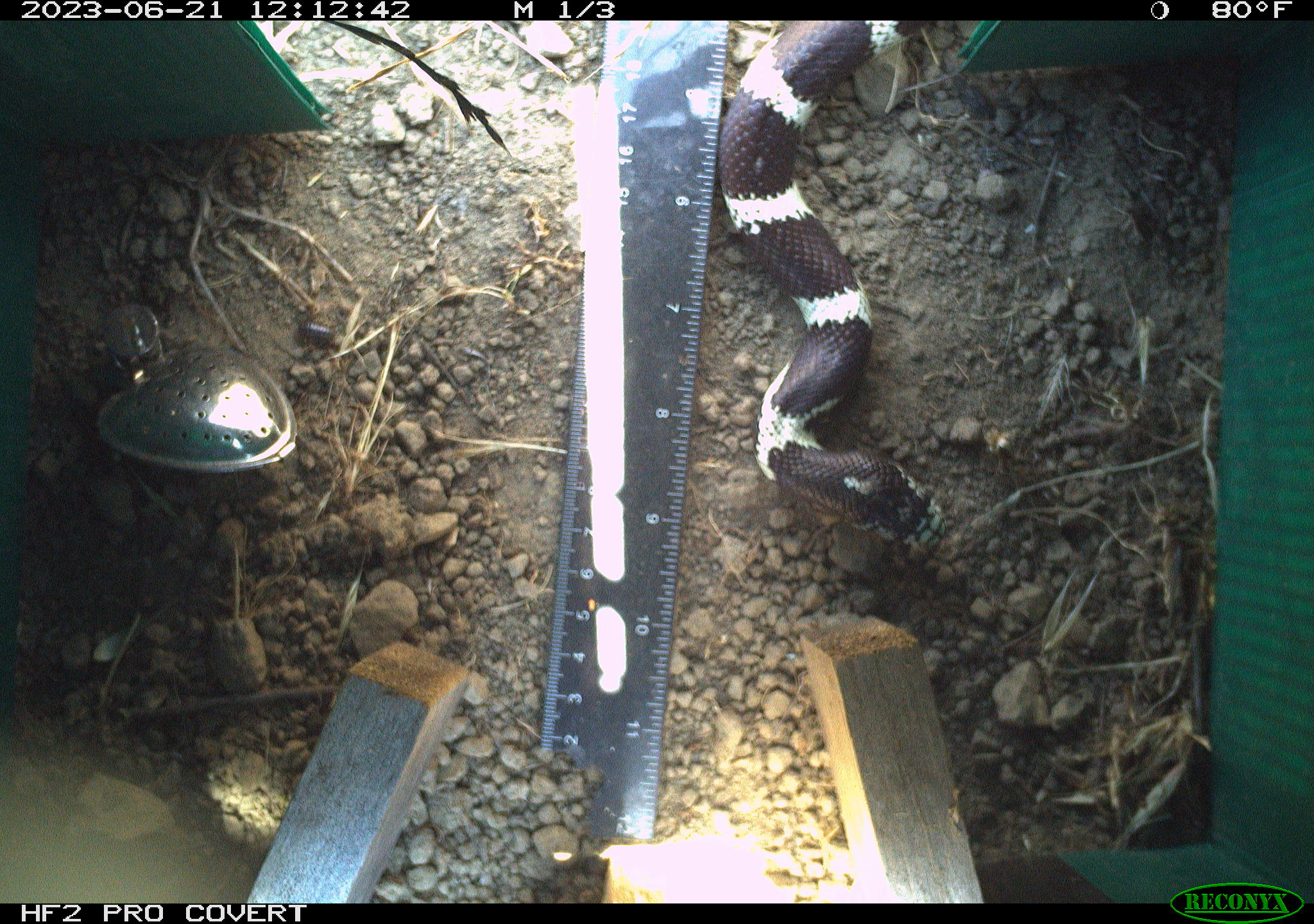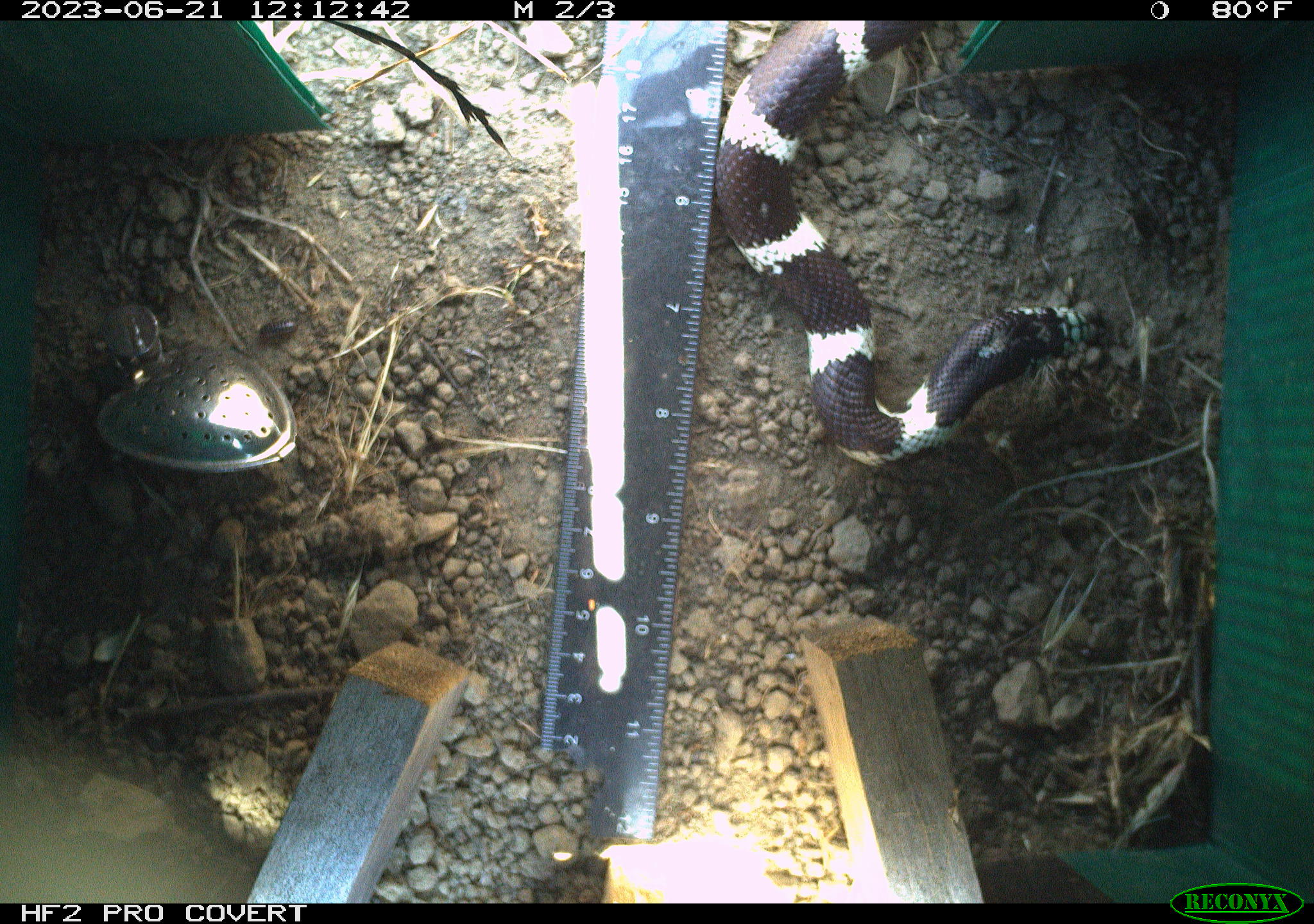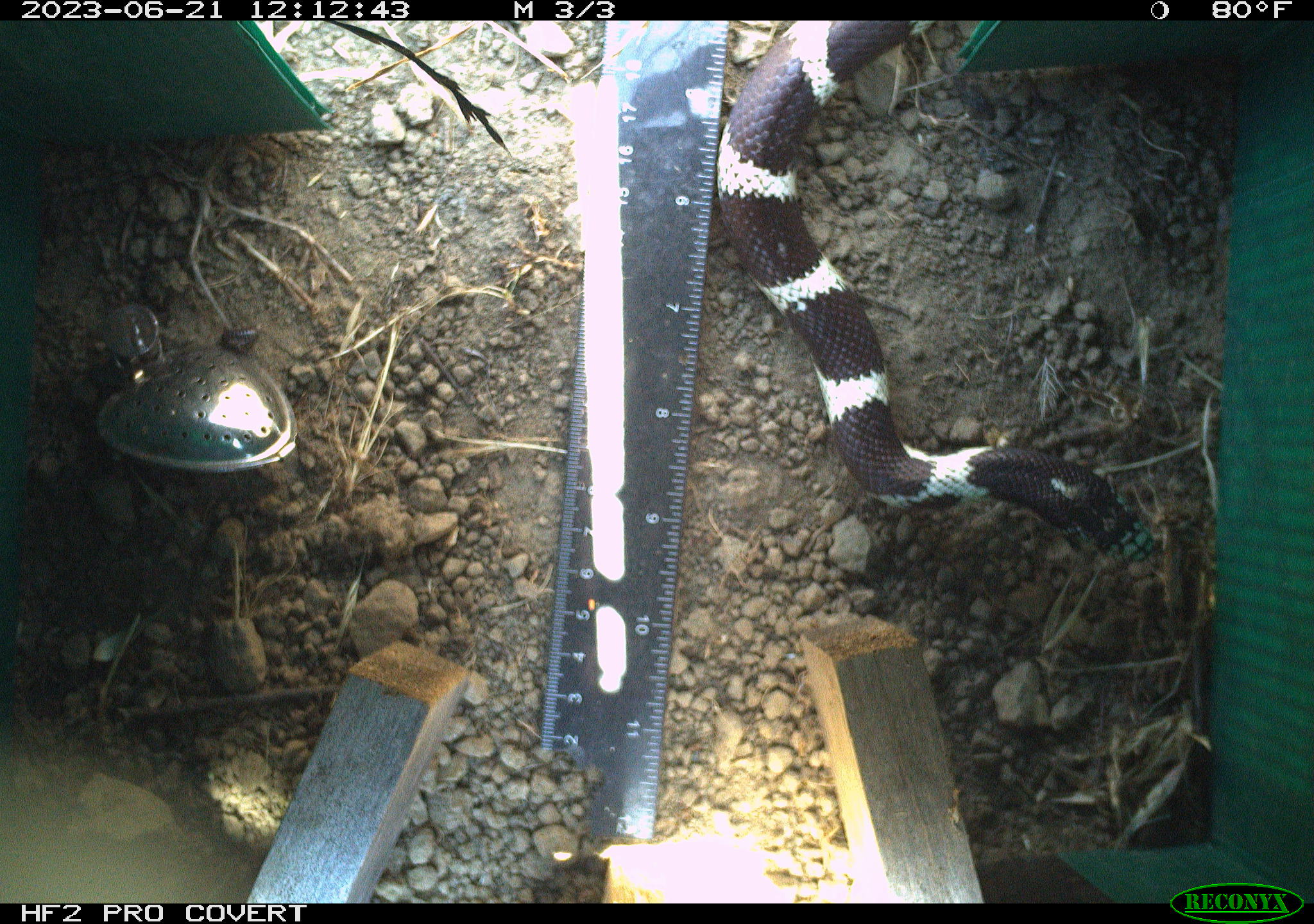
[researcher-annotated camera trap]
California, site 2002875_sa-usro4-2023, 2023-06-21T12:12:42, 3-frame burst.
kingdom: Animalia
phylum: Chordata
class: Reptilia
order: Squamata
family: Colubridae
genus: Lampropeltis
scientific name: Lampropeltis californiae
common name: california kingsnake